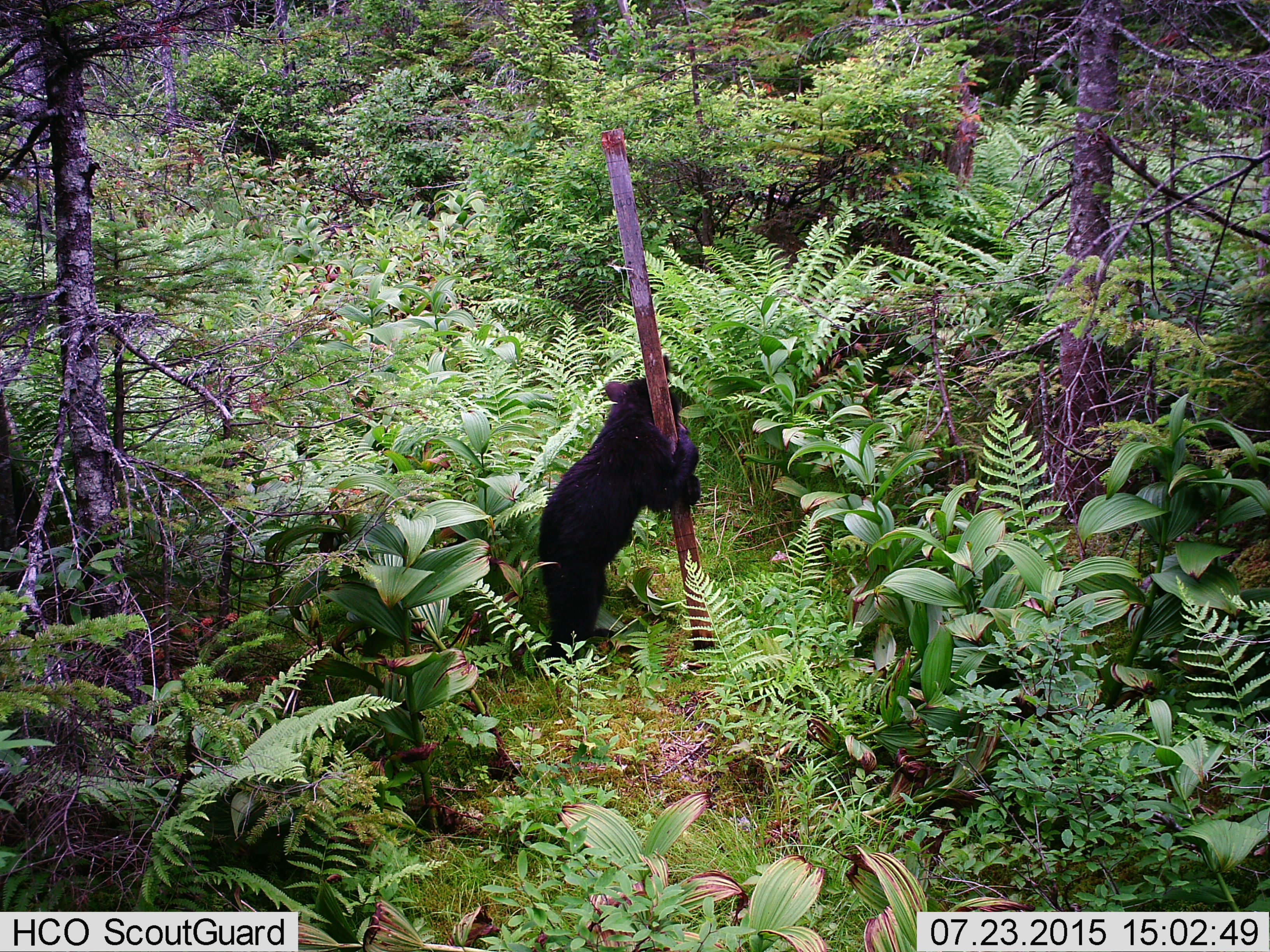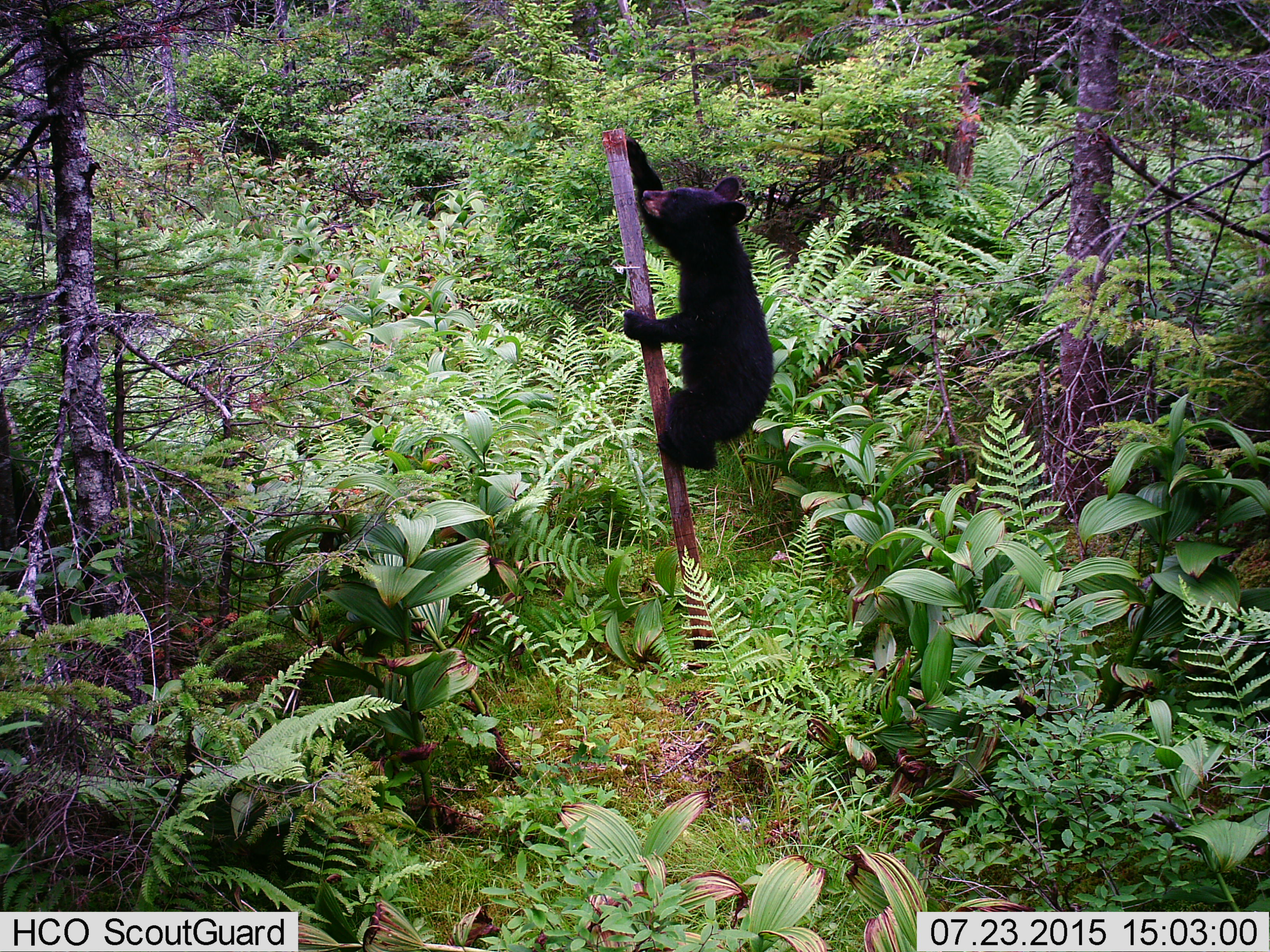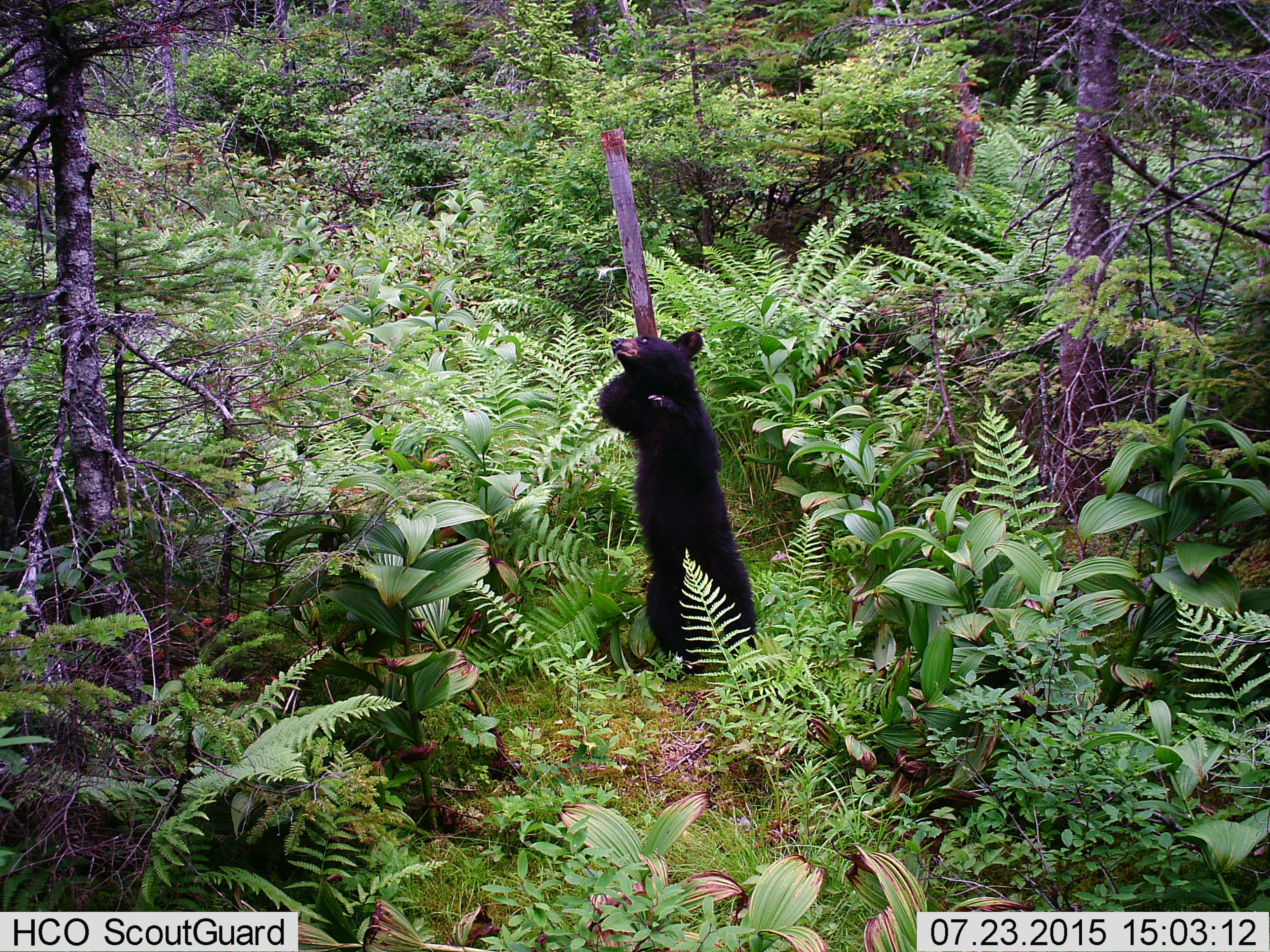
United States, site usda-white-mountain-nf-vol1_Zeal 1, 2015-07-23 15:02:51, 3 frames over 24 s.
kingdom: Animalia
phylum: Chordata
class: Mammalia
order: Carnivora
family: Ursidae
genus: Ursus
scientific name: Ursus americanus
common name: black bear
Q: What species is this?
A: Black bear (Ursus americanus).